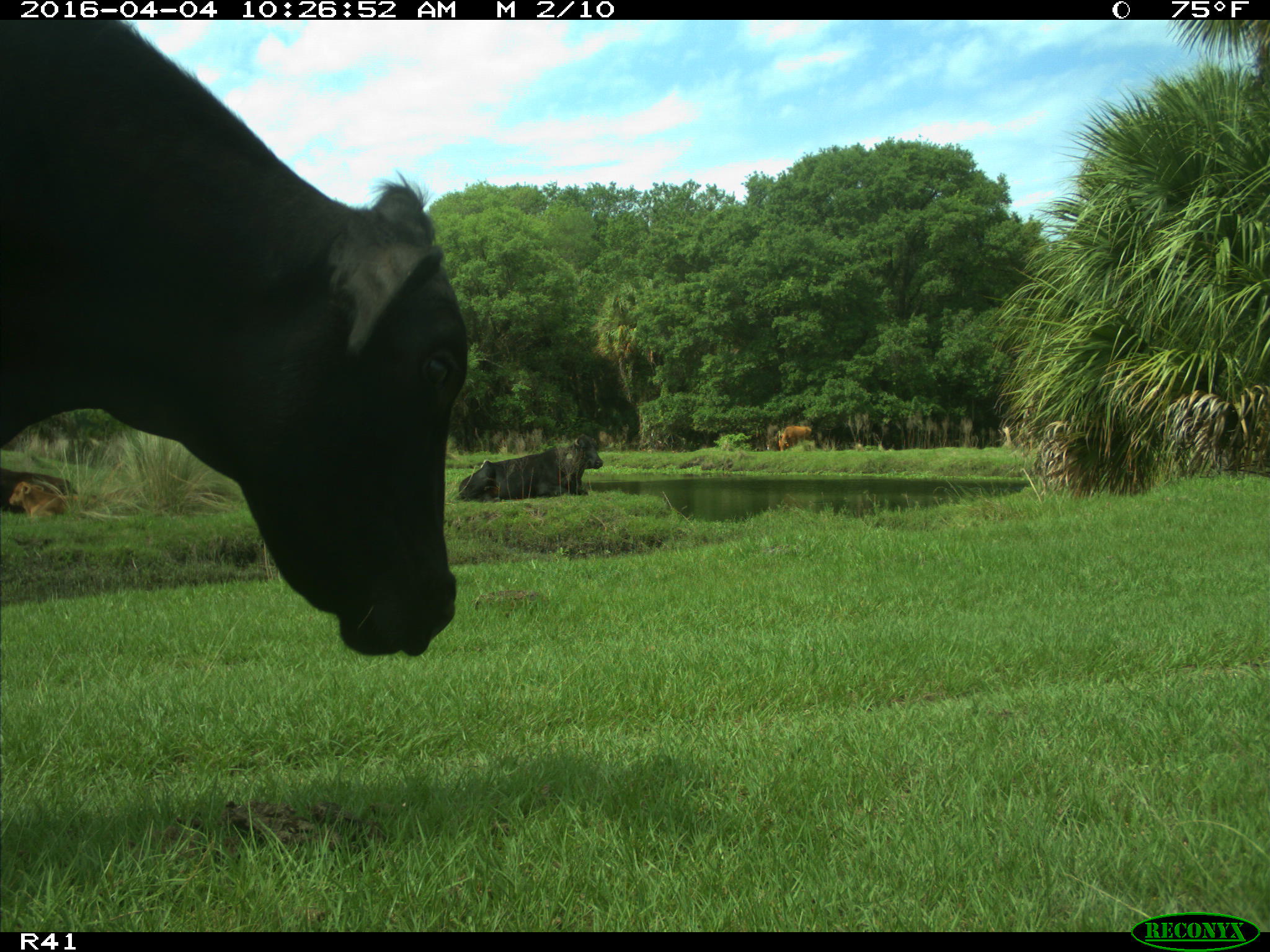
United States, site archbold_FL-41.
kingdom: Animalia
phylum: Chordata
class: Mammalia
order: Artiodactyla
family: Bovidae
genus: Bos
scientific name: Bos taurus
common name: domestic cow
Bos taurus (domestic cow).